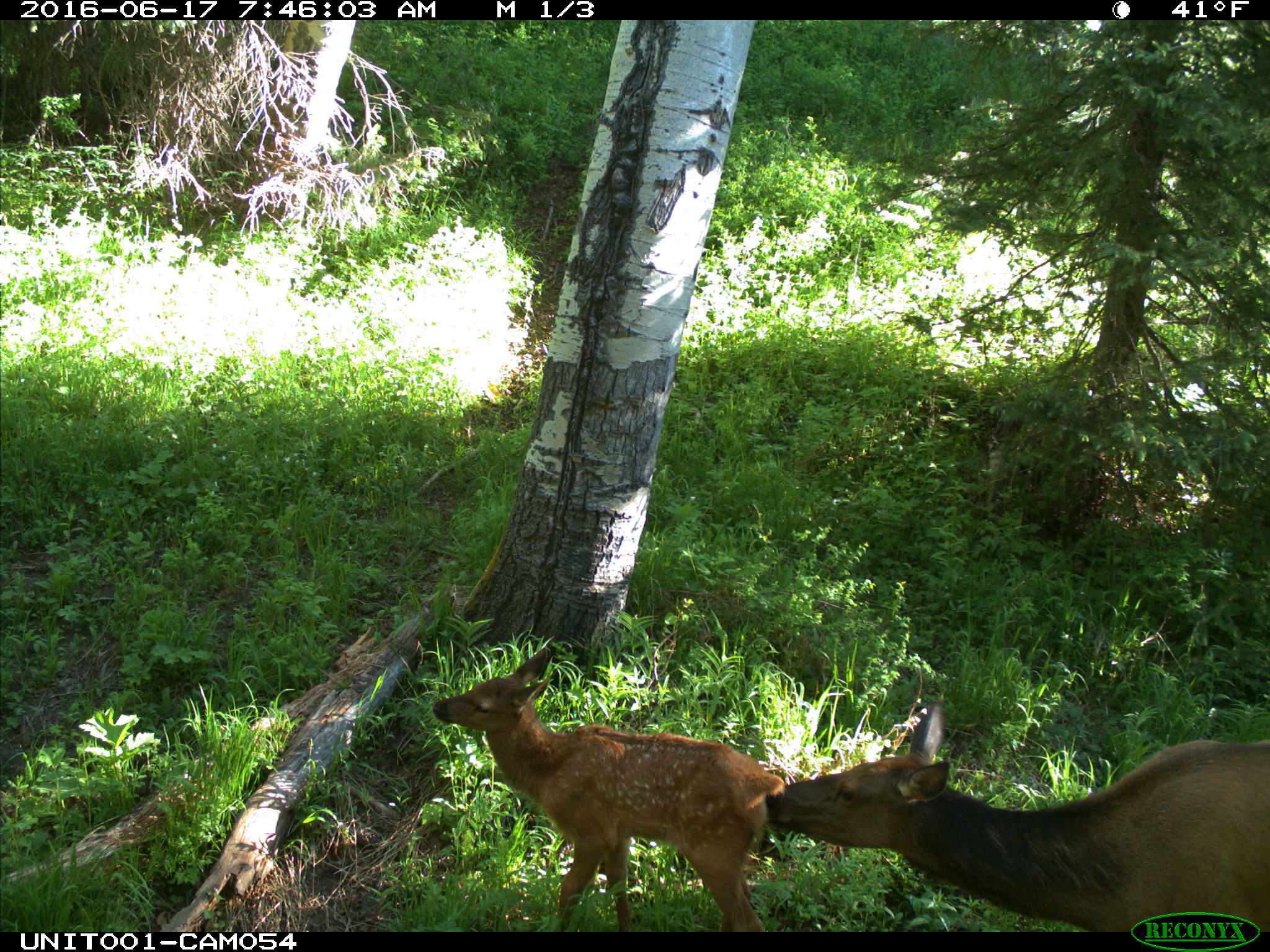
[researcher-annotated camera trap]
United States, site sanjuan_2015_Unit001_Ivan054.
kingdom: Animalia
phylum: Chordata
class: Mammalia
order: Artiodactyla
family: Cervidae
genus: Cervus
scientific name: Cervus elaphus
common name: red deer